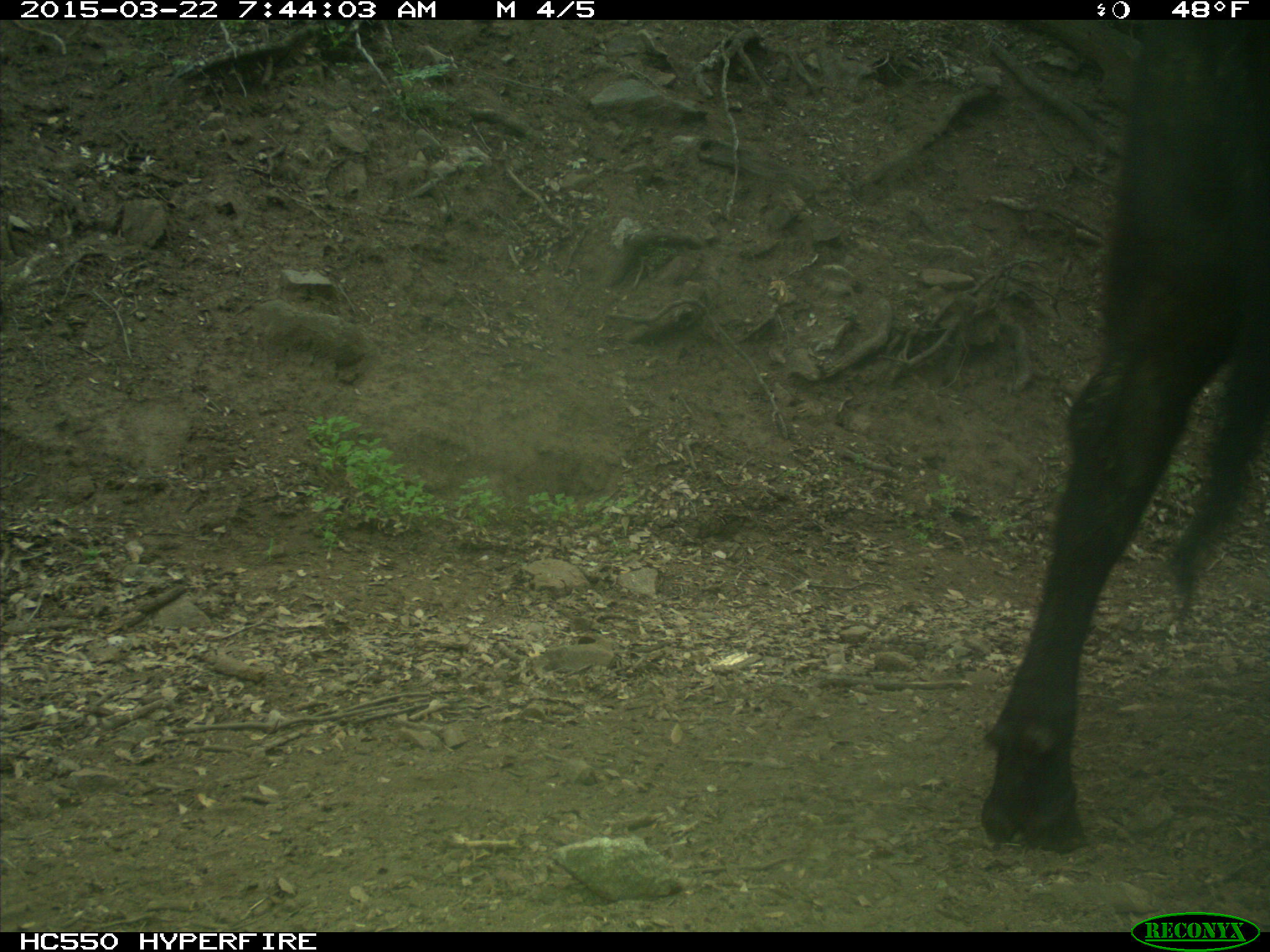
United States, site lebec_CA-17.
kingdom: Animalia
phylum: Chordata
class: Mammalia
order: Artiodactyla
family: Bovidae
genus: Bos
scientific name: Bos taurus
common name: domestic cow